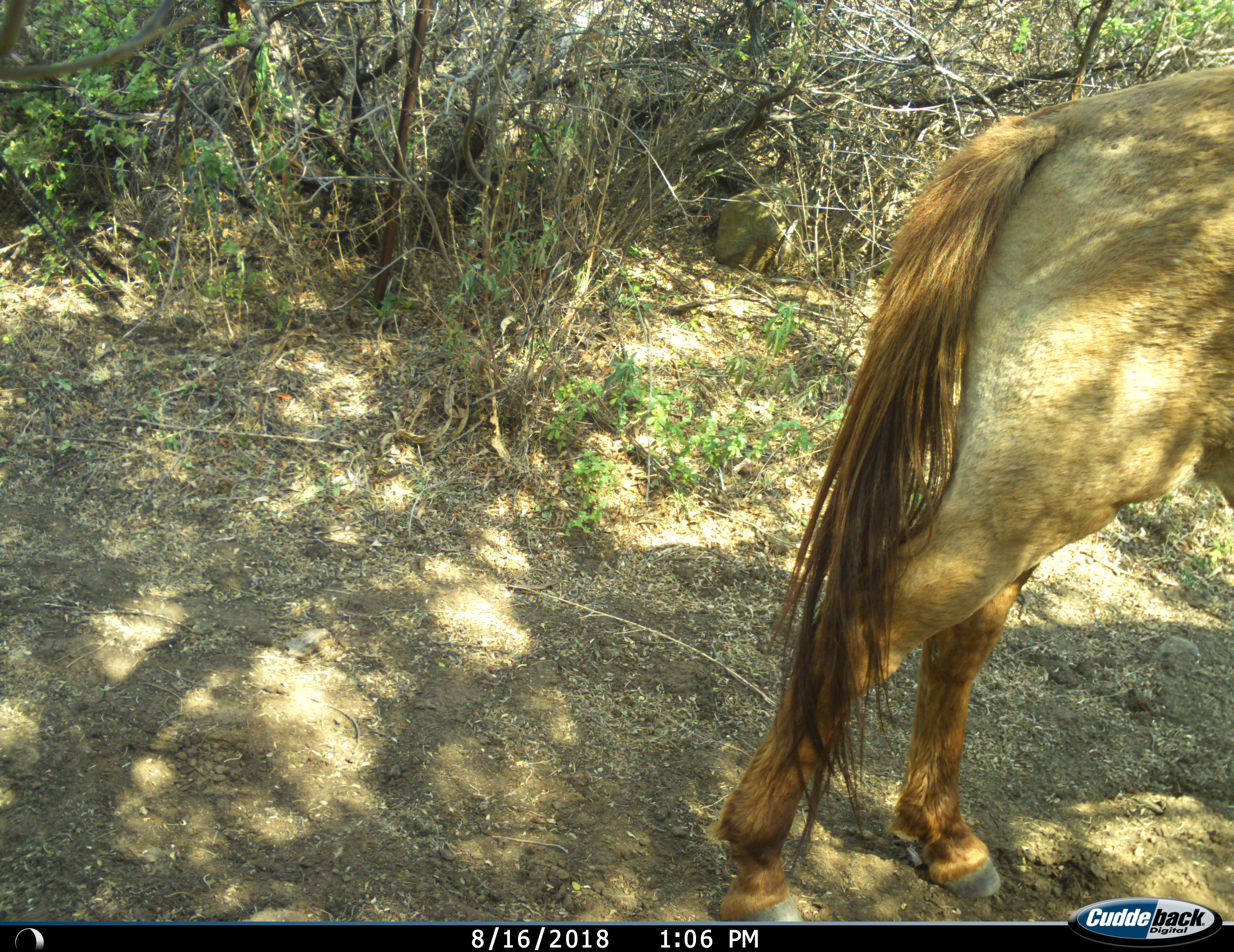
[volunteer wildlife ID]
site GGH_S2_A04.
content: unidentified animal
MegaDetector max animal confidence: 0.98